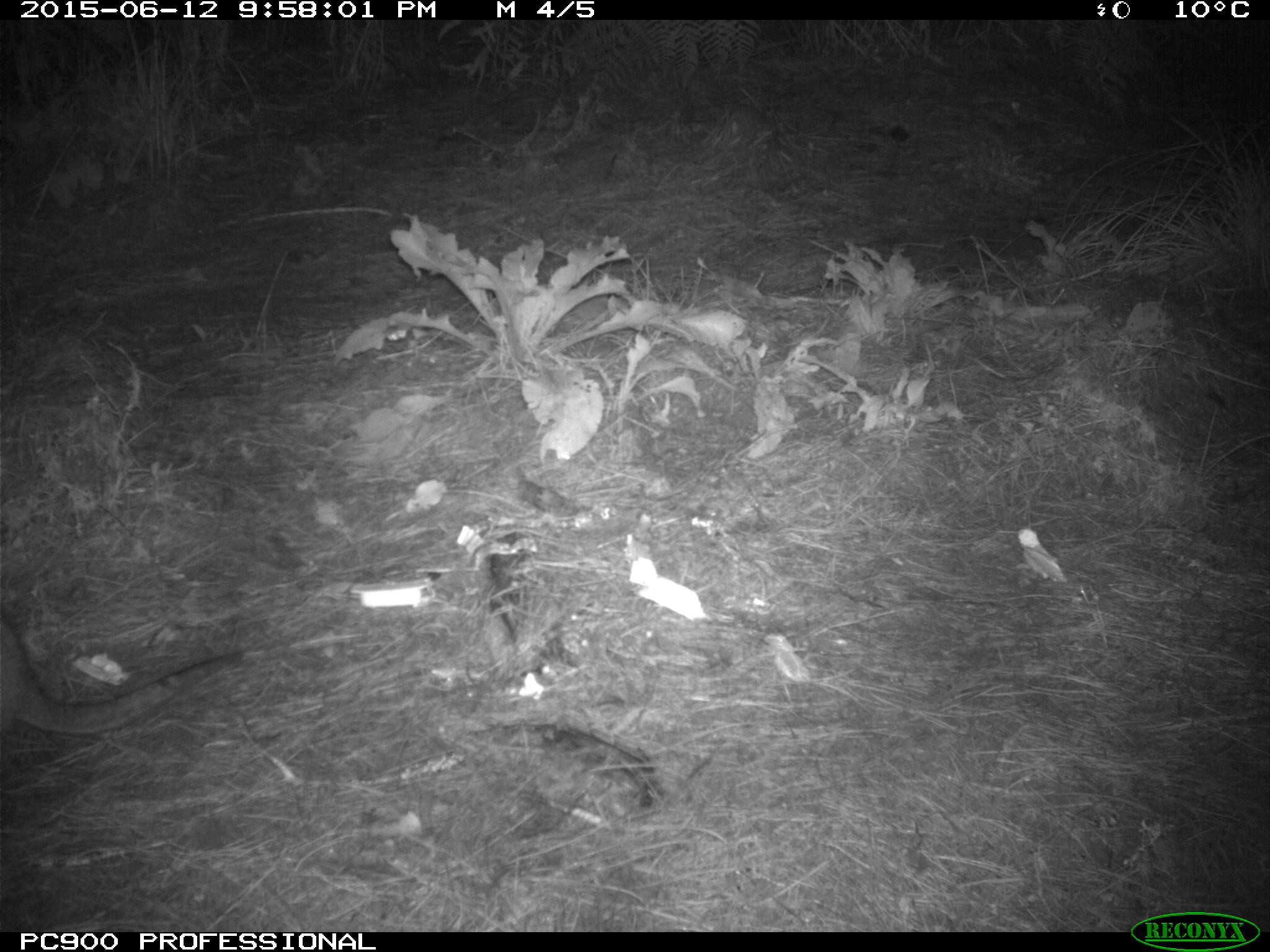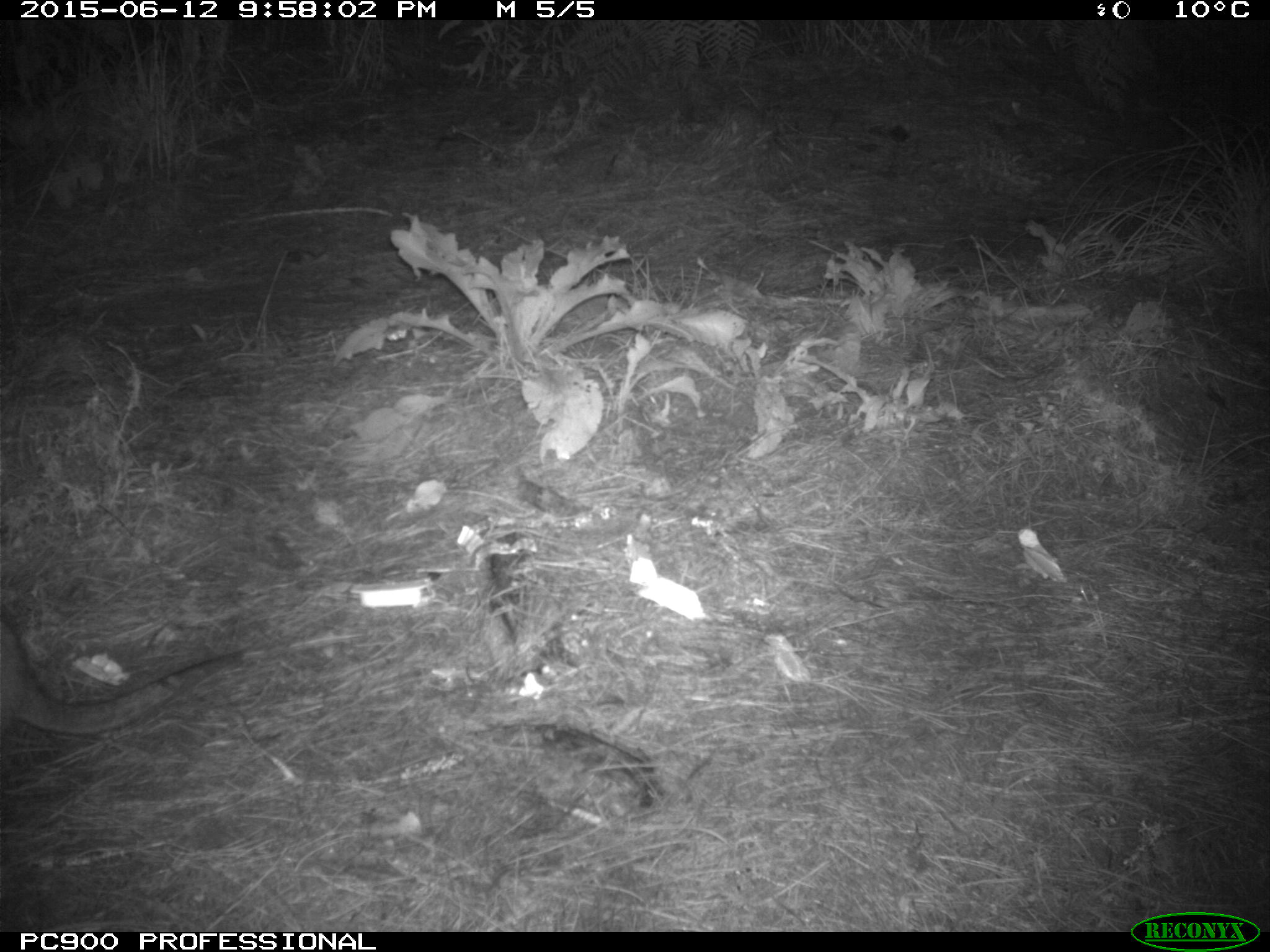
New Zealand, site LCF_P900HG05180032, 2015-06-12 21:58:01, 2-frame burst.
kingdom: Animalia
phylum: Chordata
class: Mammalia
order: Diprotodontia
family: Macropodidae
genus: Notamacropus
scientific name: Notamacropus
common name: wallaby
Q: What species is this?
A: Wallaby (Notamacropus).